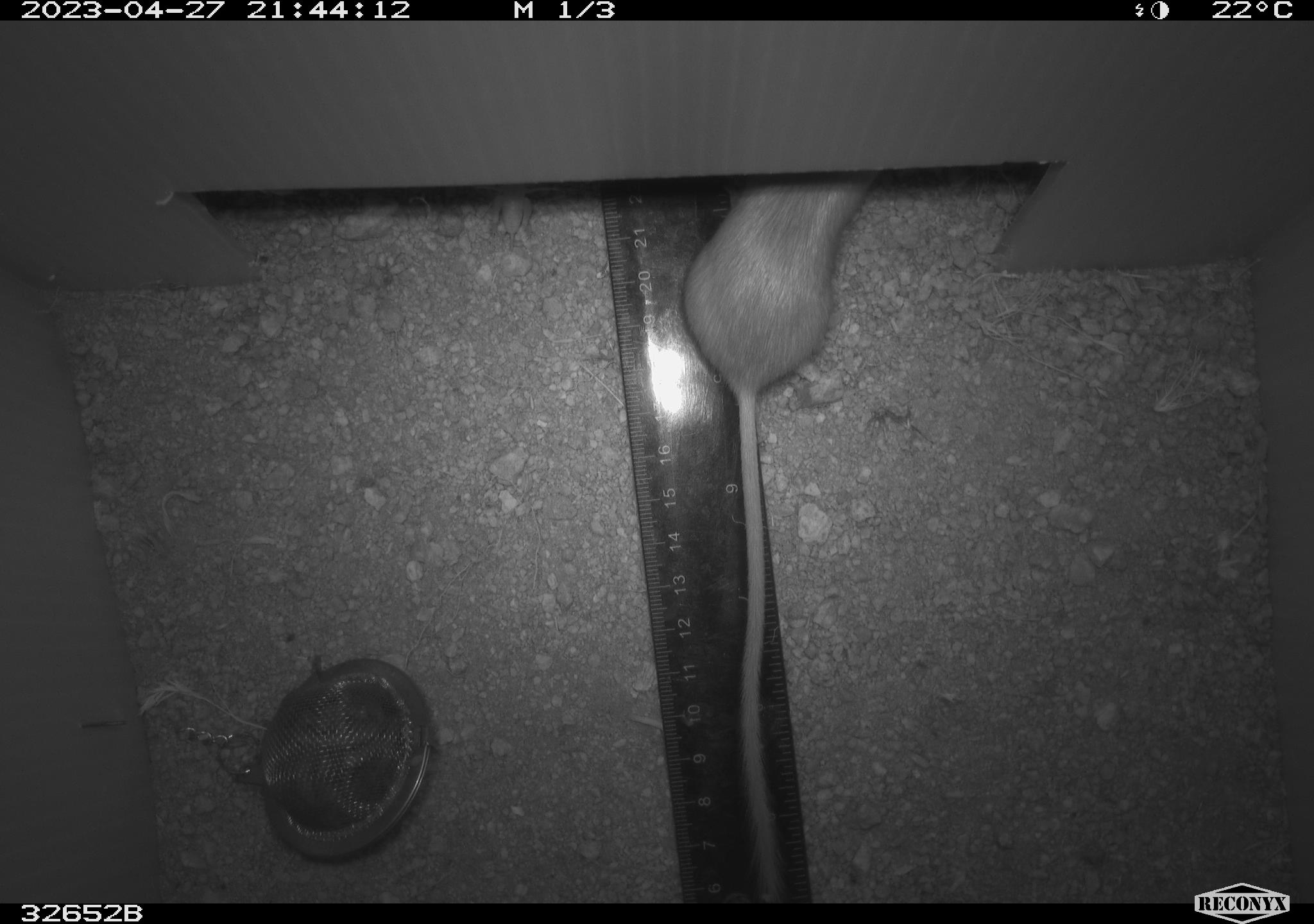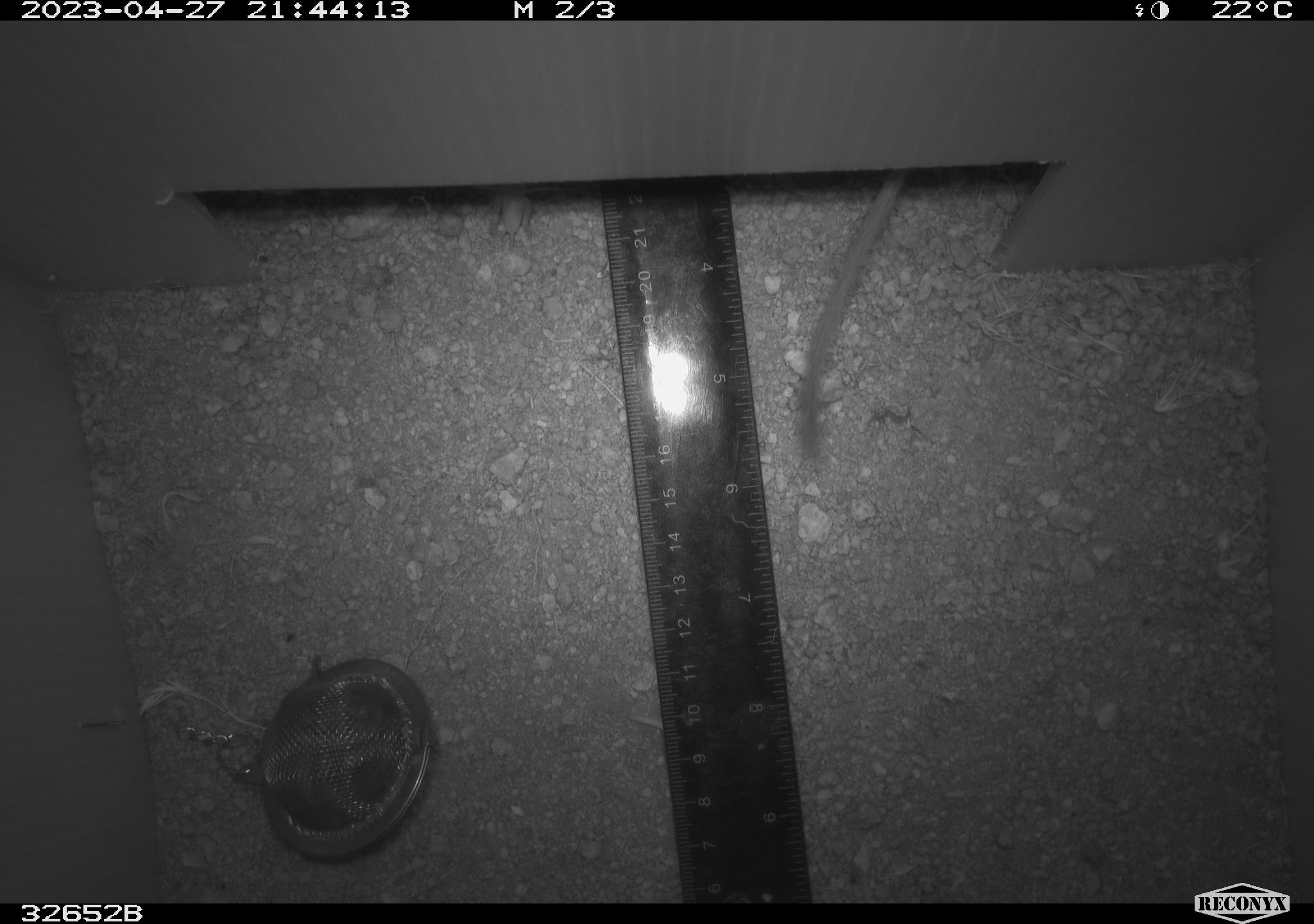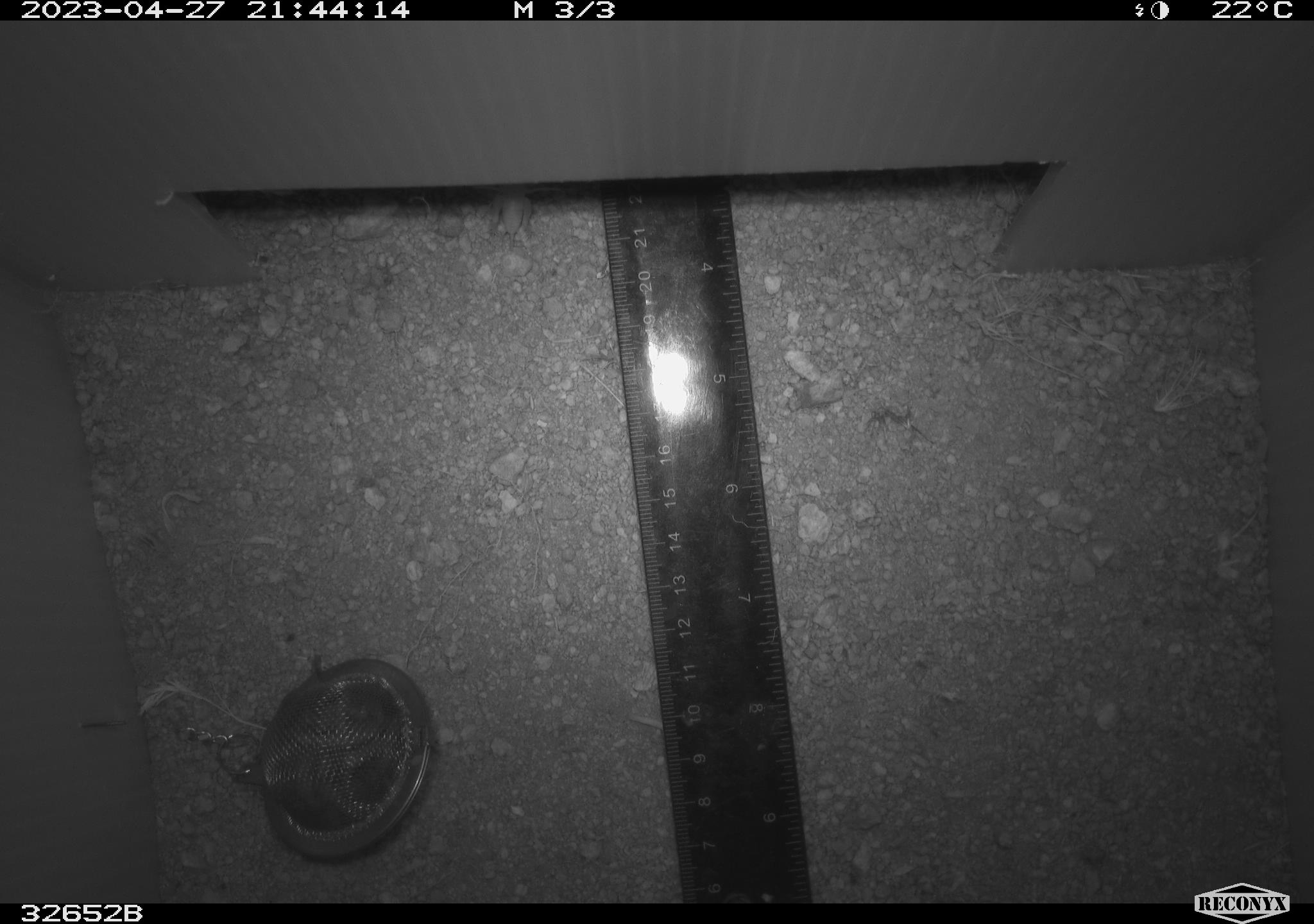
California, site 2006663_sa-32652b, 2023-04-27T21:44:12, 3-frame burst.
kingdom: Animalia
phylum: Chordata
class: Mammalia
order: Rodentia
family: Heteromyidae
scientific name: Heteromyidae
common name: kangaroo rats and pocket mice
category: heteromyidae family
Heteromyidae family (kangaroo rats and pocket mice) (Heteromyidae).